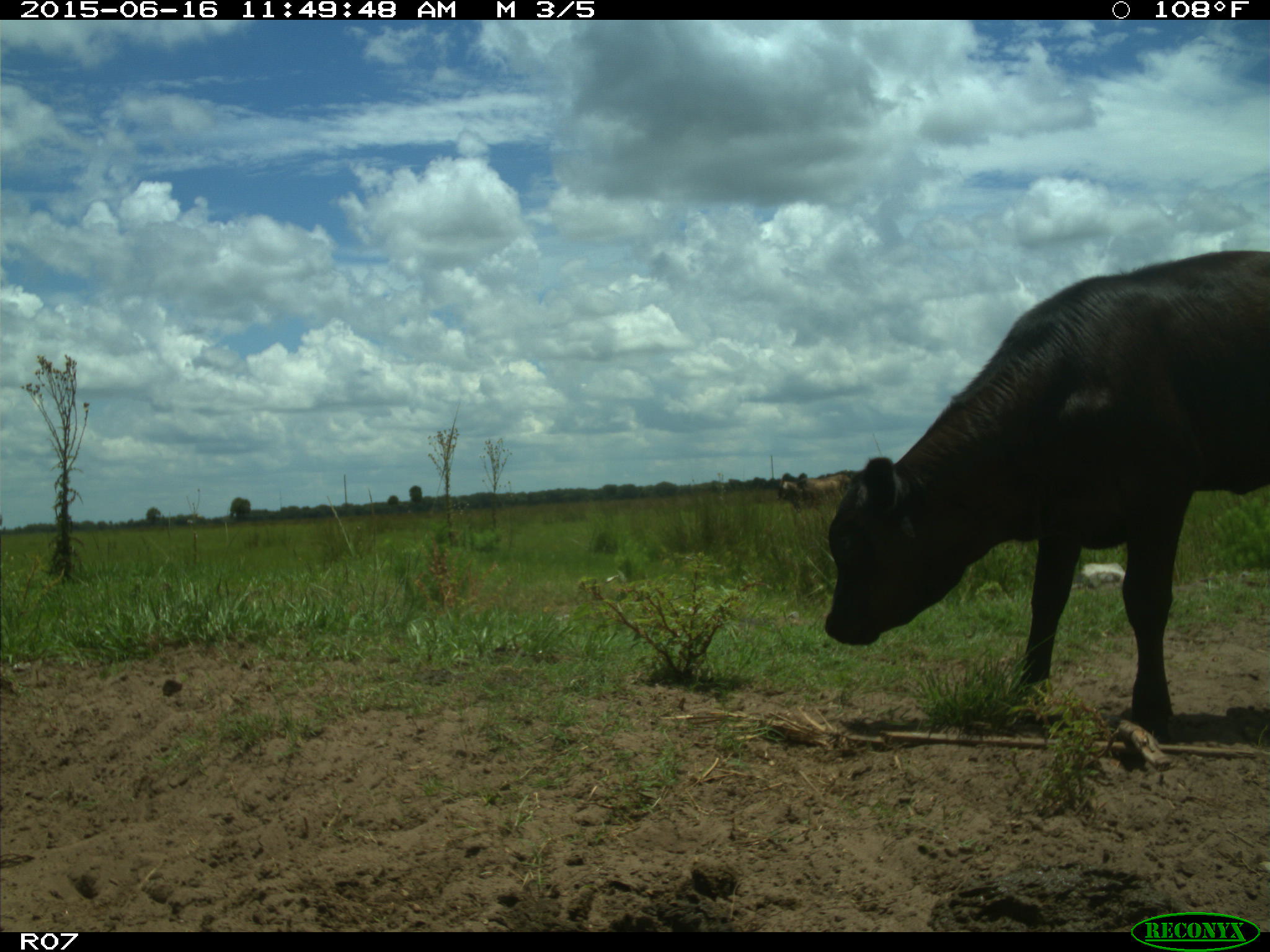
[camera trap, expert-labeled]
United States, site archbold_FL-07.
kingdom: Animalia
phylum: Chordata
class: Mammalia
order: Artiodactyla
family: Bovidae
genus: Bos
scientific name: Bos taurus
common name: domestic cow